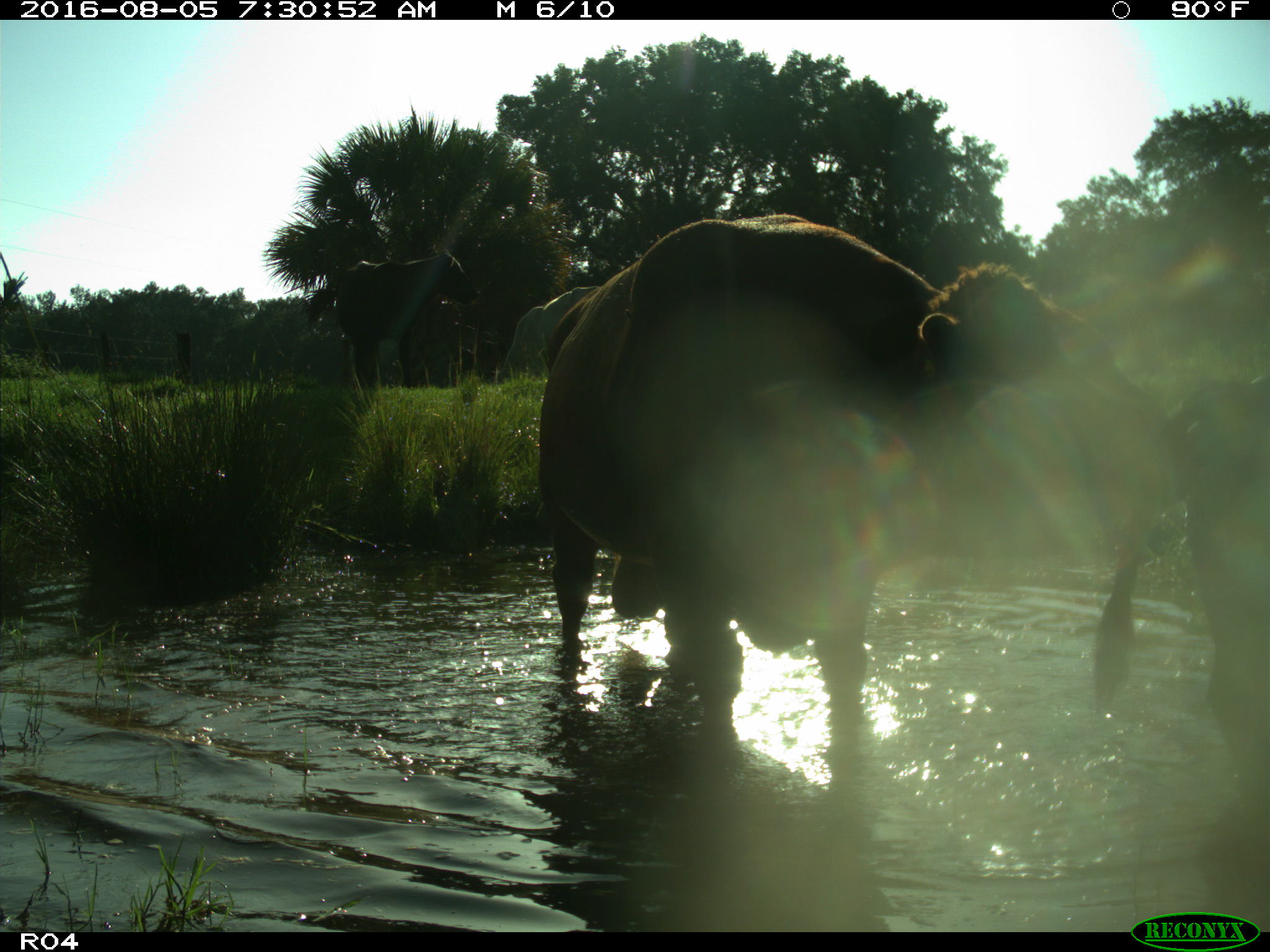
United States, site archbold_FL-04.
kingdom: Animalia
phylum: Chordata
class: Mammalia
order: Artiodactyla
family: Bovidae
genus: Bos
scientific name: Bos taurus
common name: domestic cow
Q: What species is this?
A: Bos taurus (domestic cow).